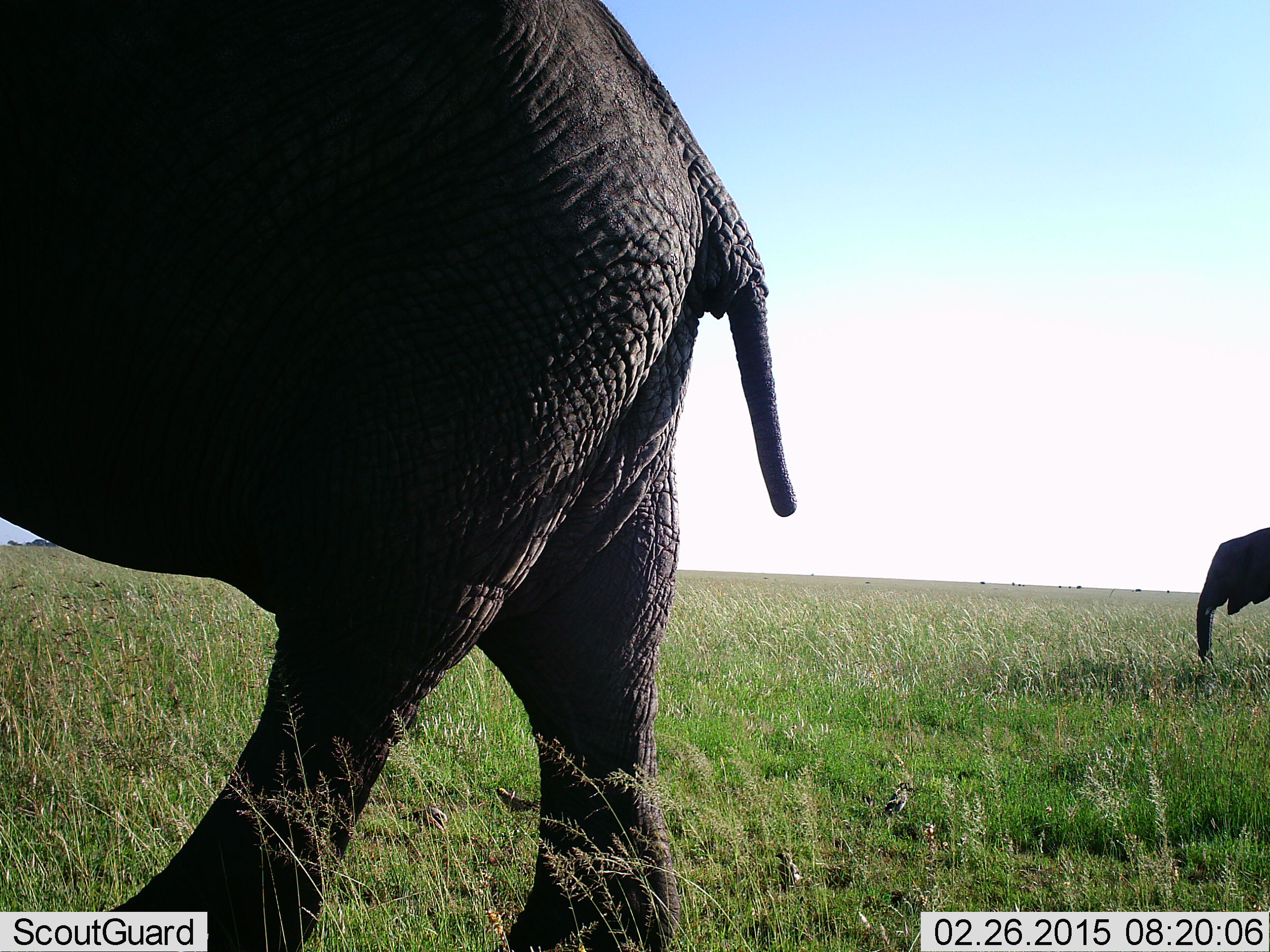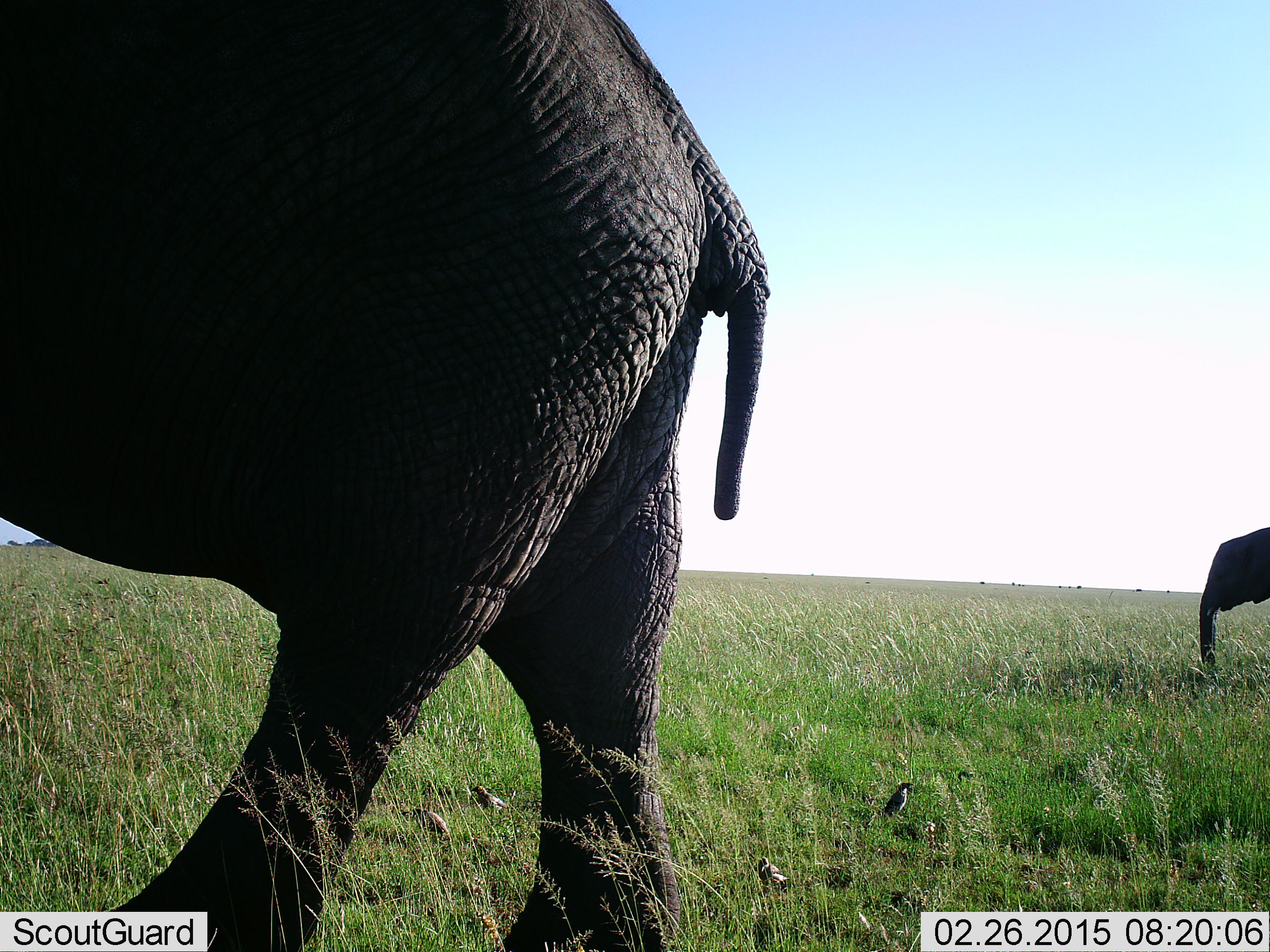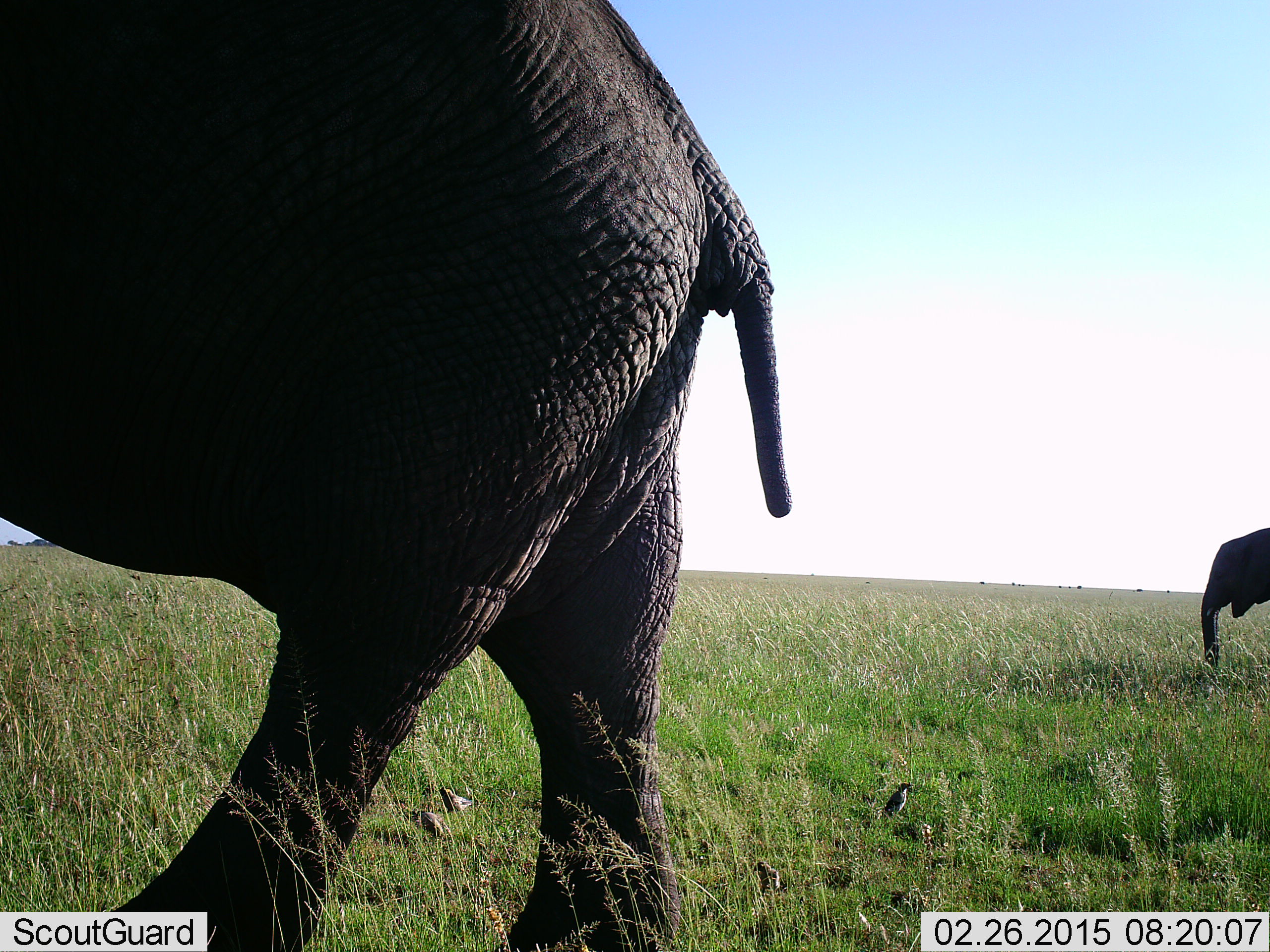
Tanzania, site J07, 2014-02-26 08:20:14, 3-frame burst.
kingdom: Animalia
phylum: Chordata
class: Mammalia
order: Proboscidea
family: Elephantidae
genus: Loxodonta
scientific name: Loxodonta africana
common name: african bush elephant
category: elephant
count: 2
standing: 59%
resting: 0%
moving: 24%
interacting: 0%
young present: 0%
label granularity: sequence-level